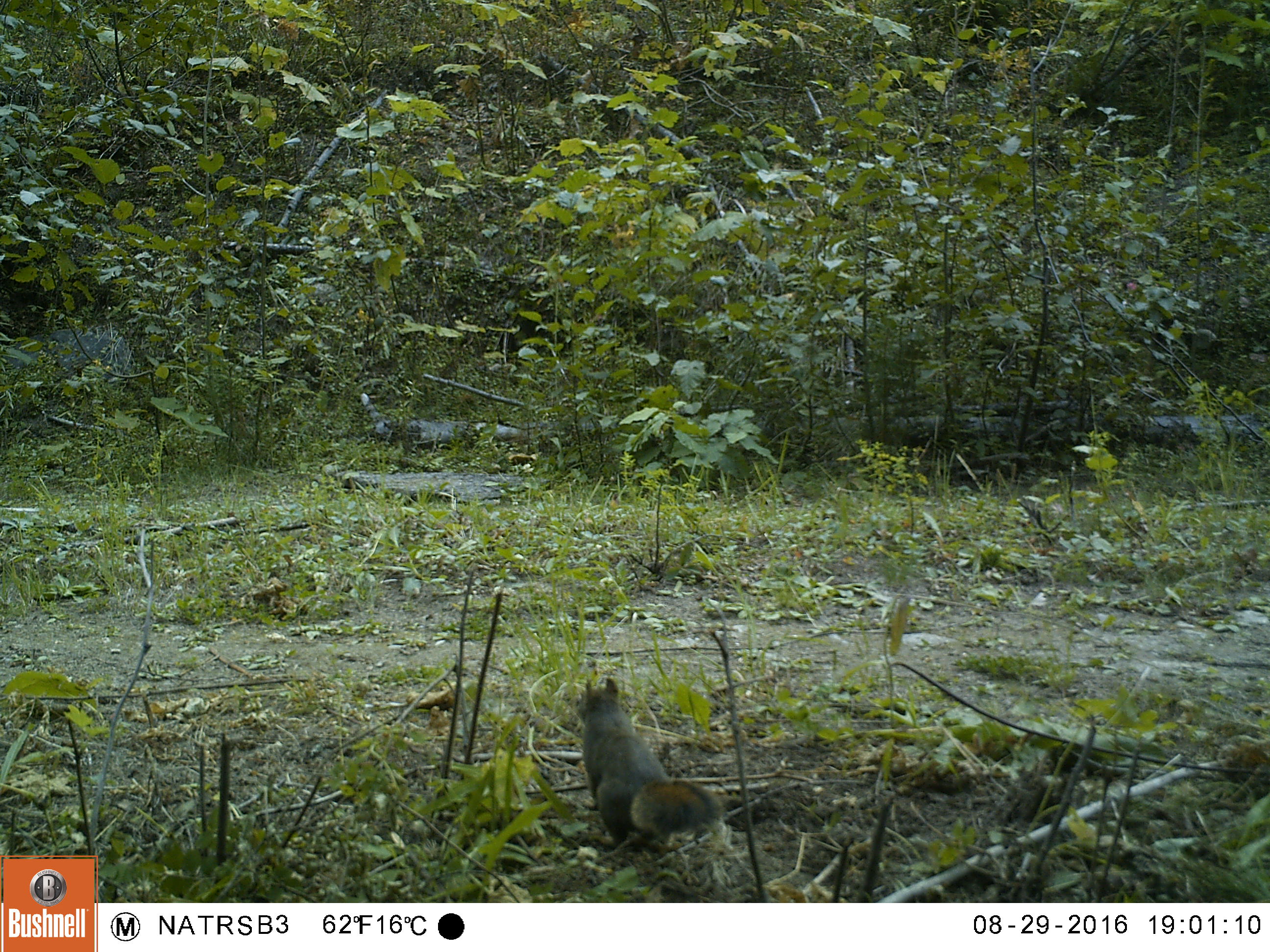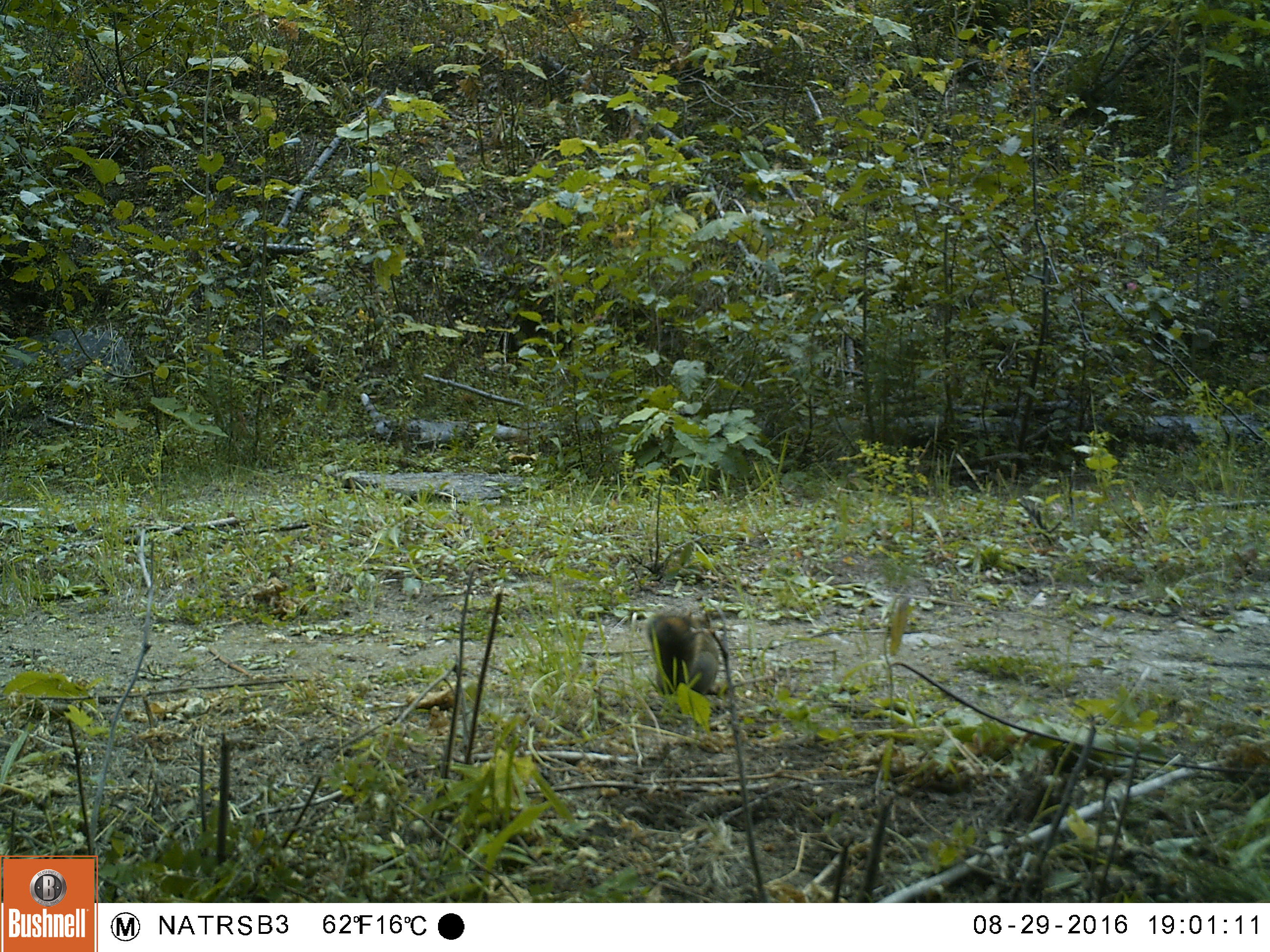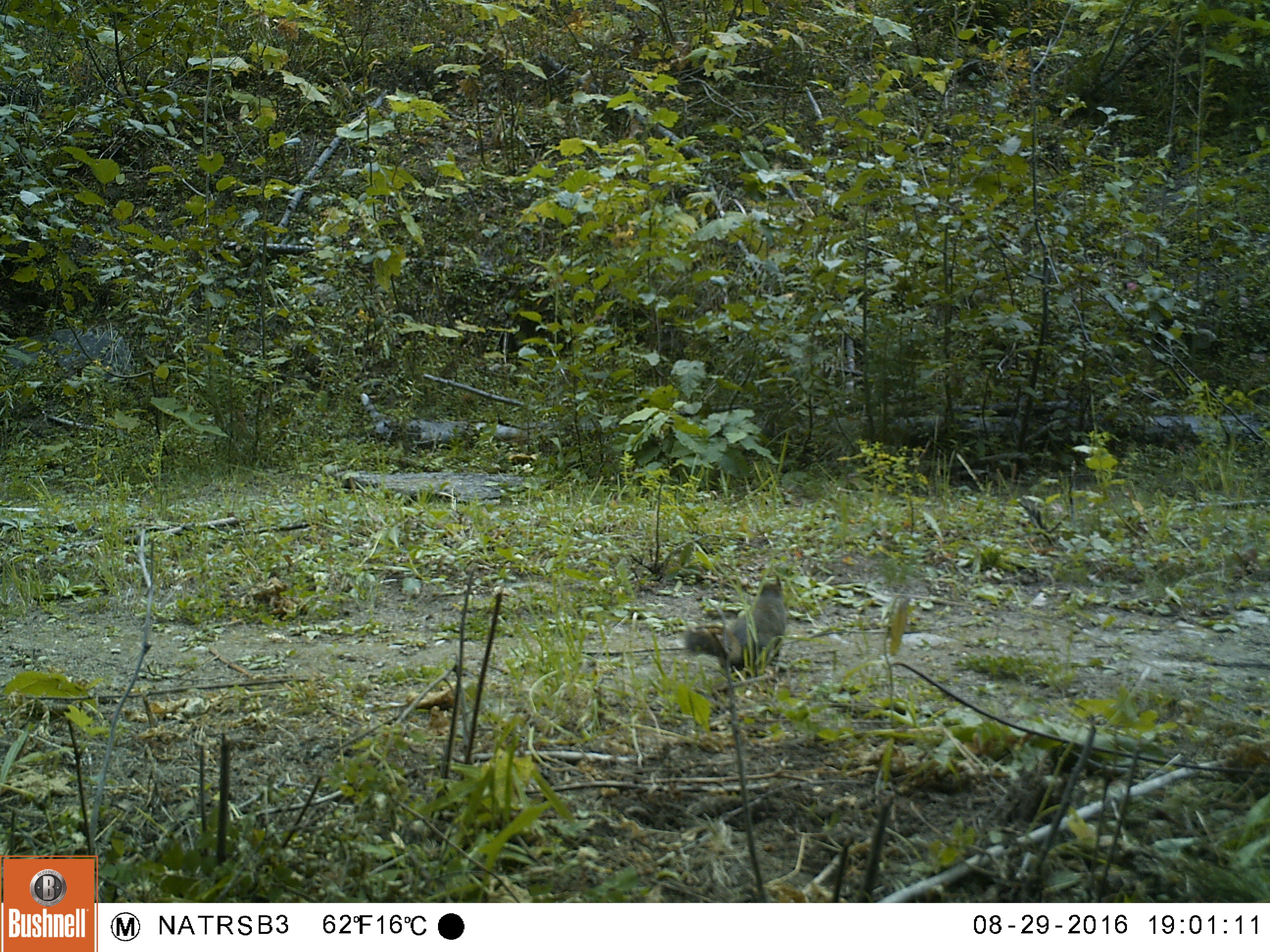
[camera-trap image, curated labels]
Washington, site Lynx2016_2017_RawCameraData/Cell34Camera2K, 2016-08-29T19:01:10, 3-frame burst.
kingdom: Animalia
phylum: Chordata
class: Mammalia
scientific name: Mammalia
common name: small mammal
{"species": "small mammal (Mammalia)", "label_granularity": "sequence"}